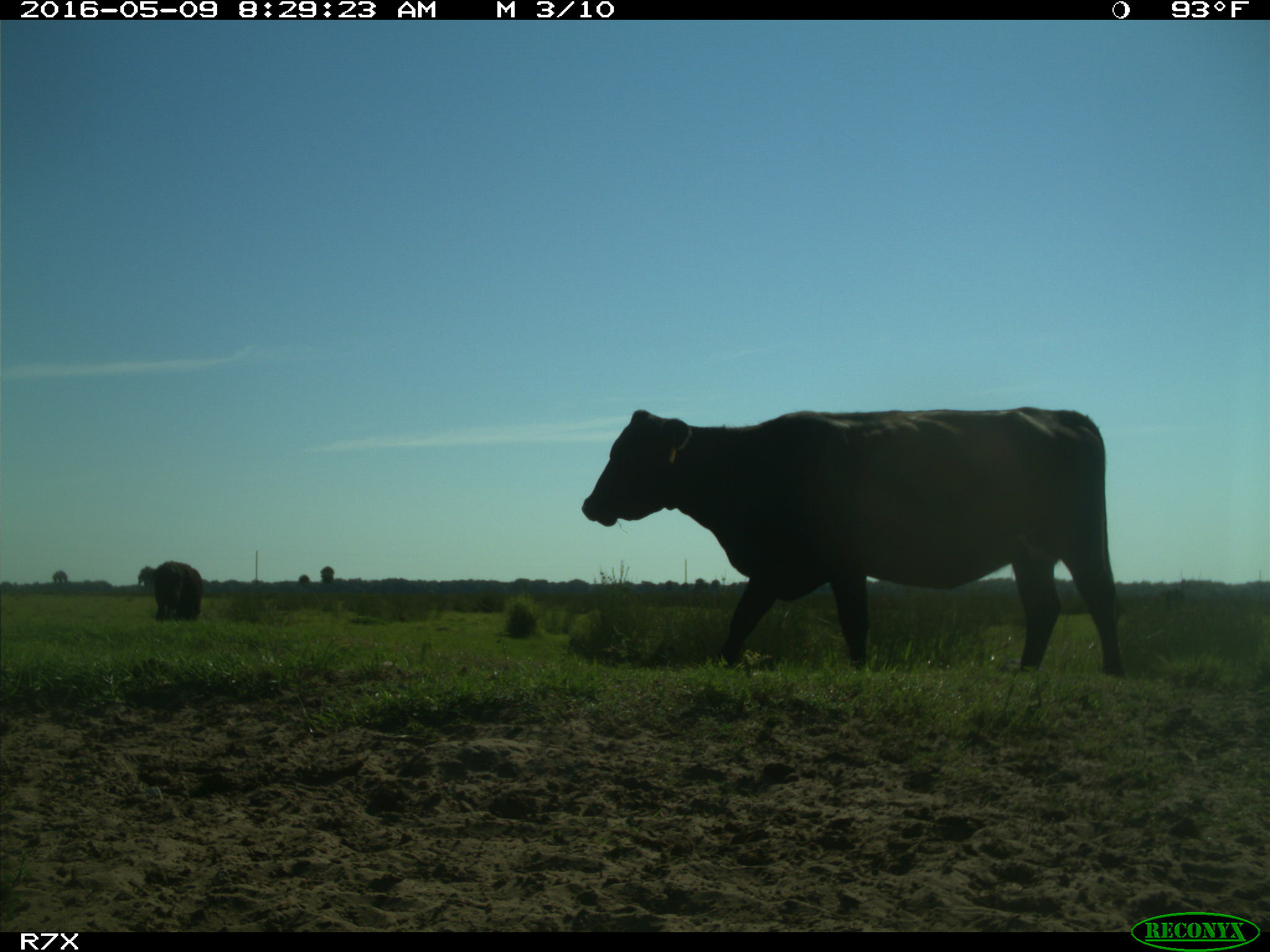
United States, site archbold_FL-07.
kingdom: Animalia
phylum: Chordata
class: Mammalia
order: Artiodactyla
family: Bovidae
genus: Bos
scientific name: Bos taurus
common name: domestic cow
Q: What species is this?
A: Bos taurus (domestic cow).